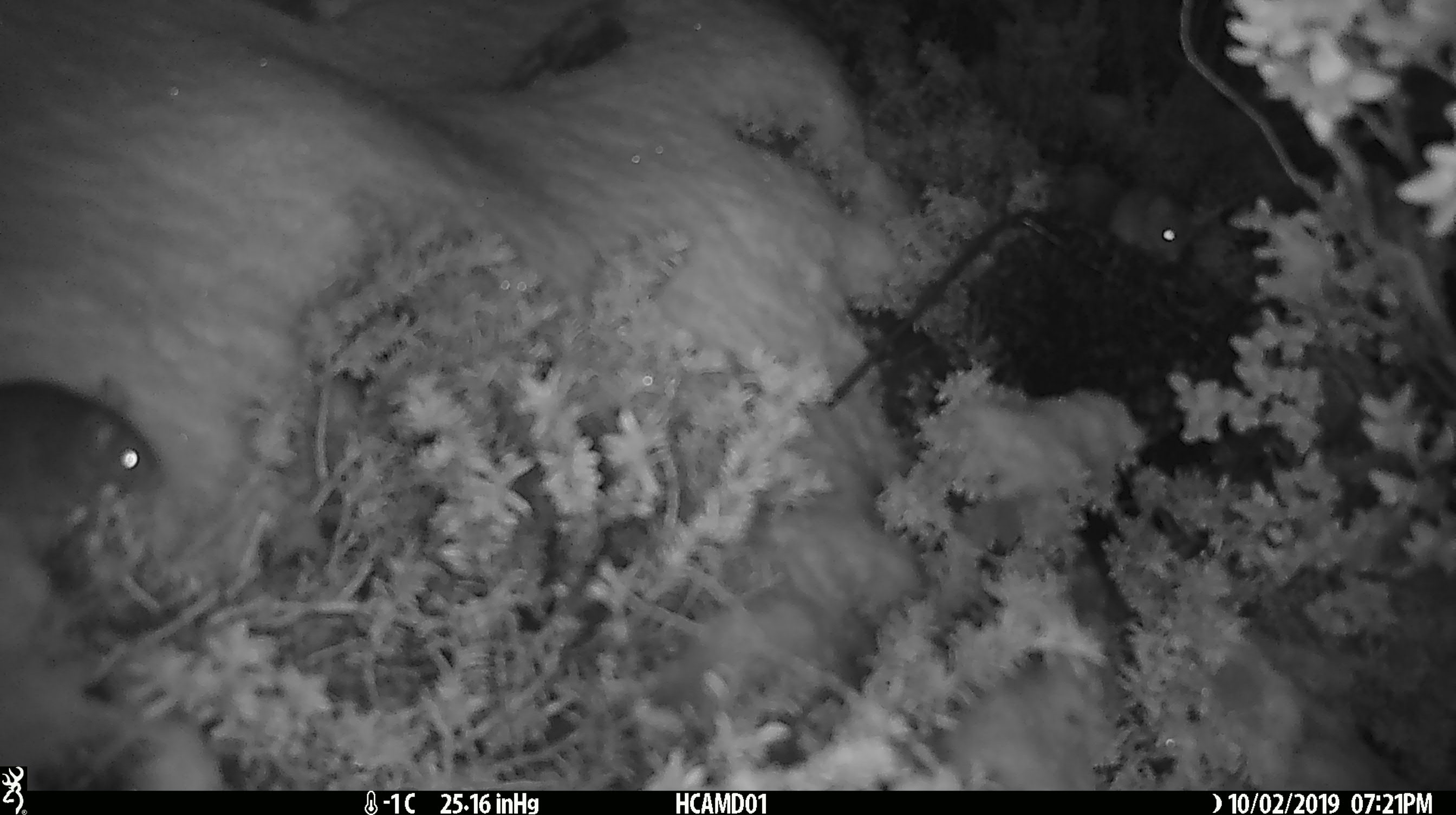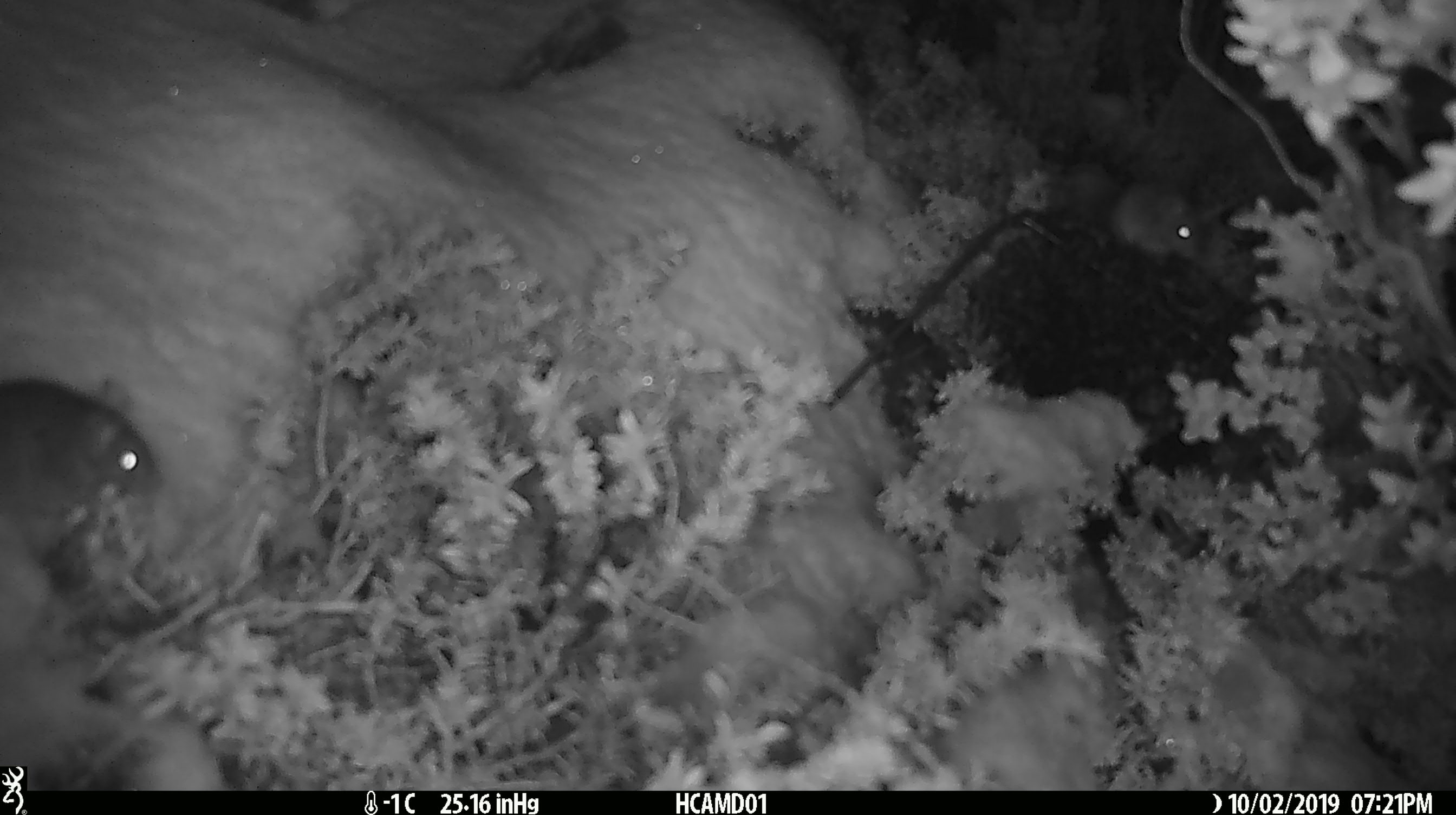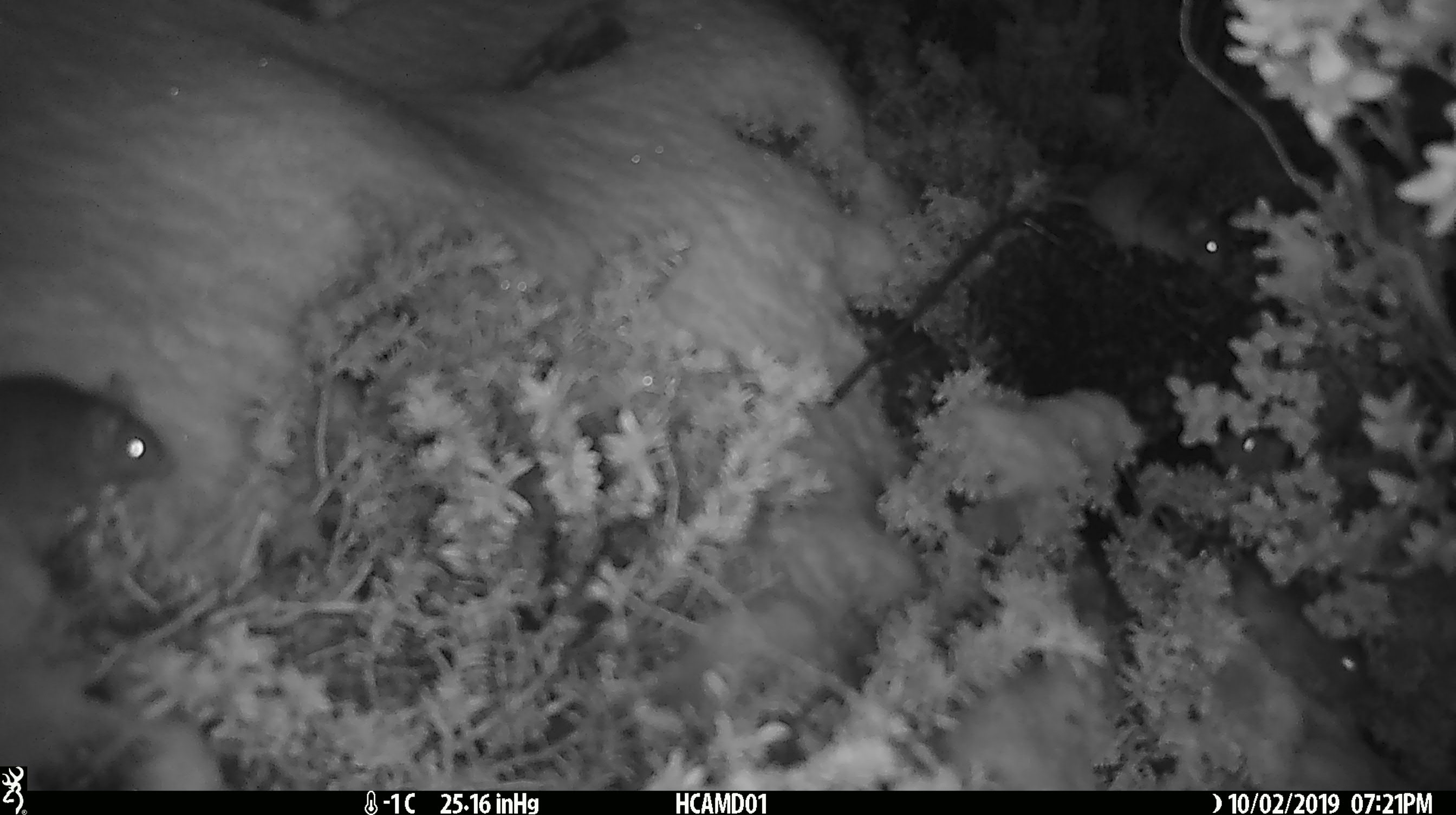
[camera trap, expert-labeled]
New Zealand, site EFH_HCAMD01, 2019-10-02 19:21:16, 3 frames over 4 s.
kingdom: Animalia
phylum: Chordata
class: Mammalia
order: Rodentia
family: Muridae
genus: Mus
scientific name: Mus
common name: mouse